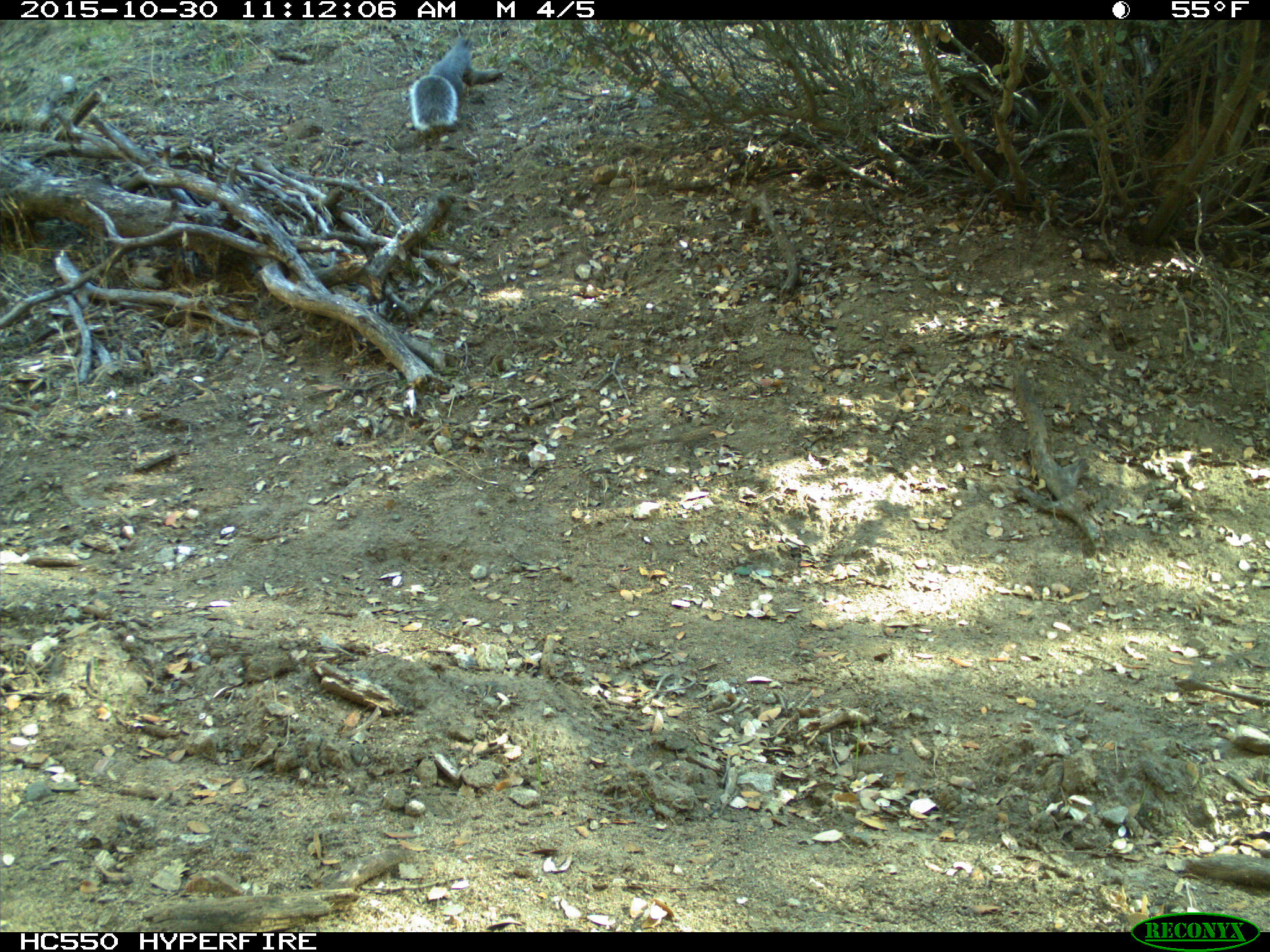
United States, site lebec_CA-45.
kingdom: Animalia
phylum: Chordata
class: Mammalia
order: Rodentia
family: Sciuridae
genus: Sciurus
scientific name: Sciurus carolinensis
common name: eastern gray squirrel